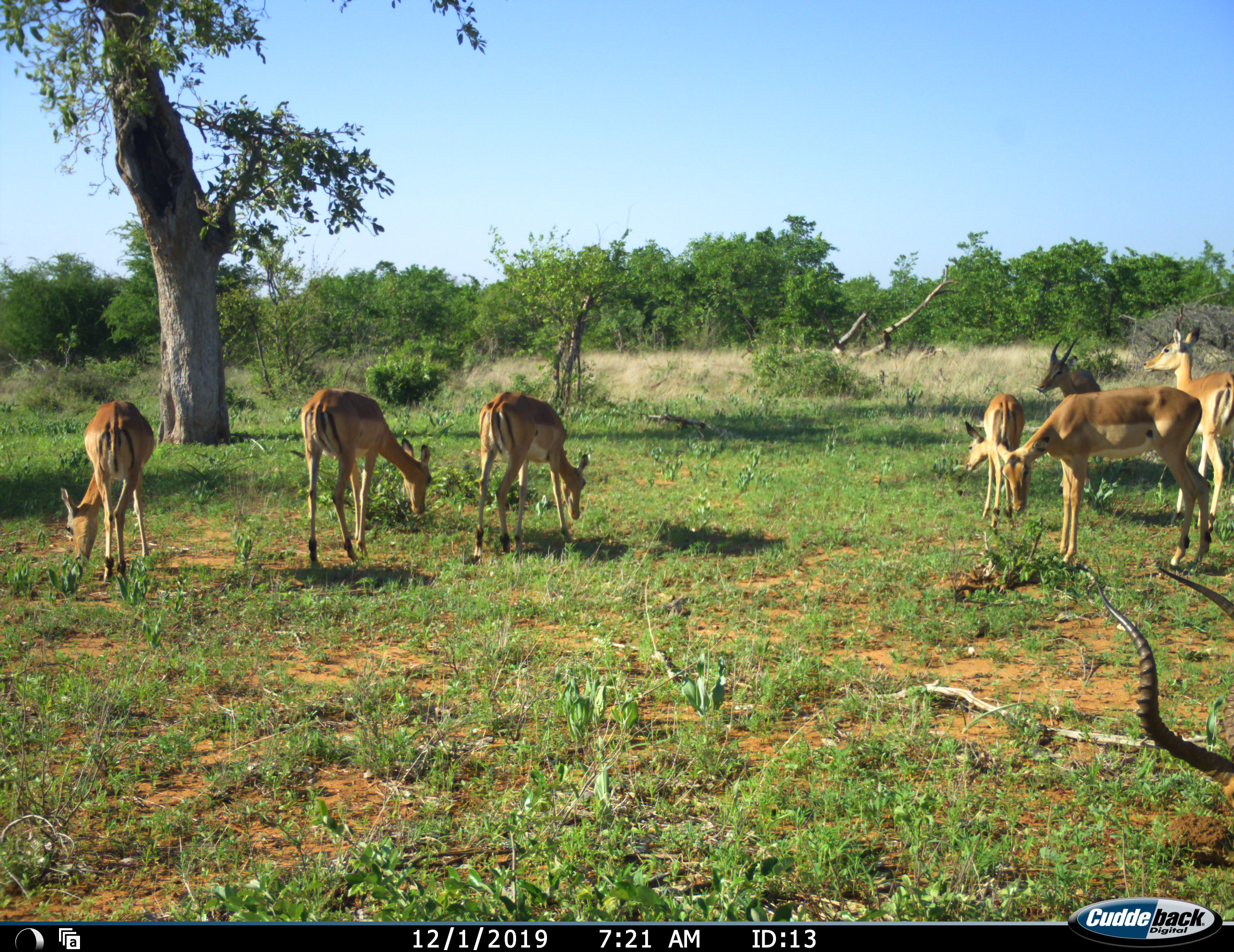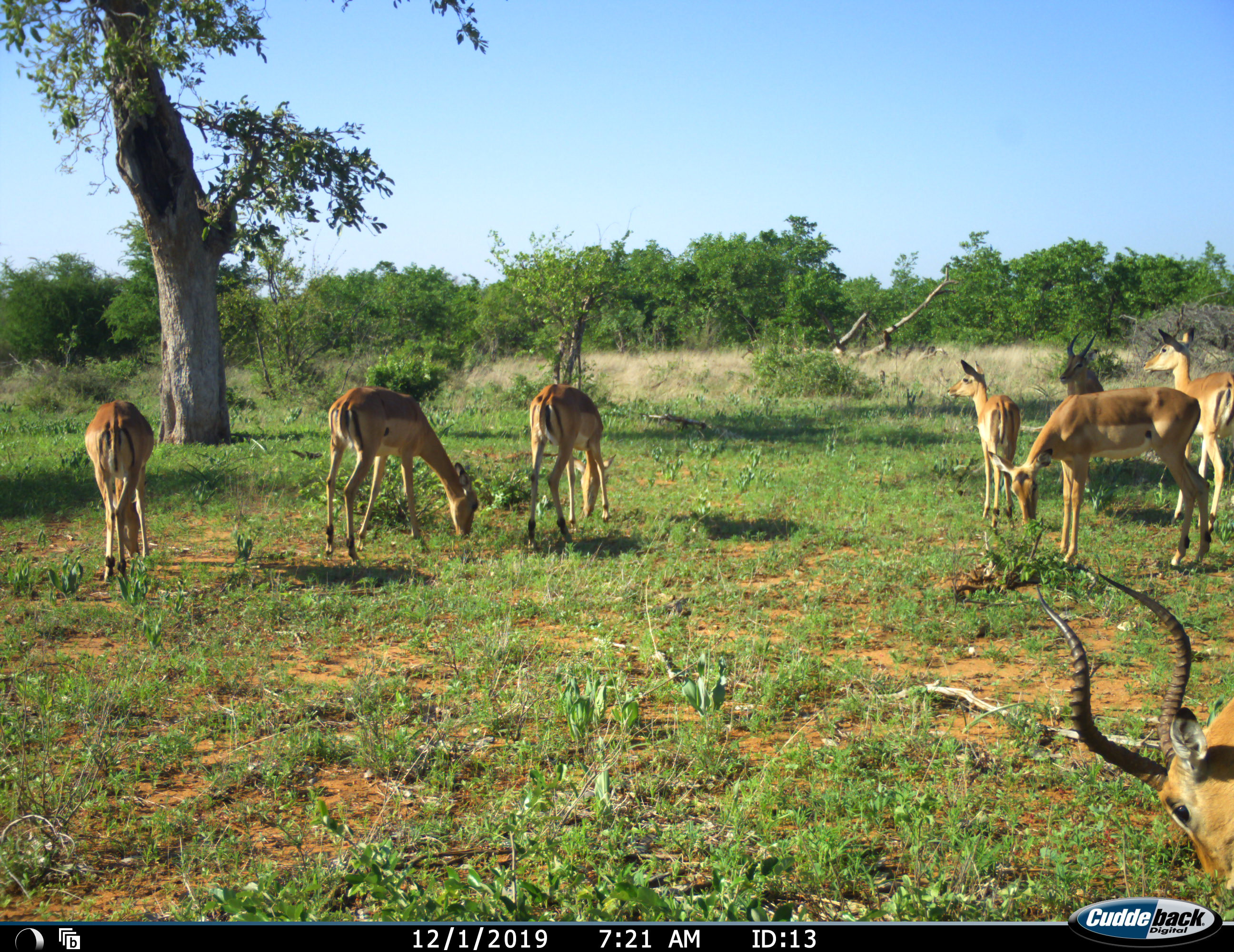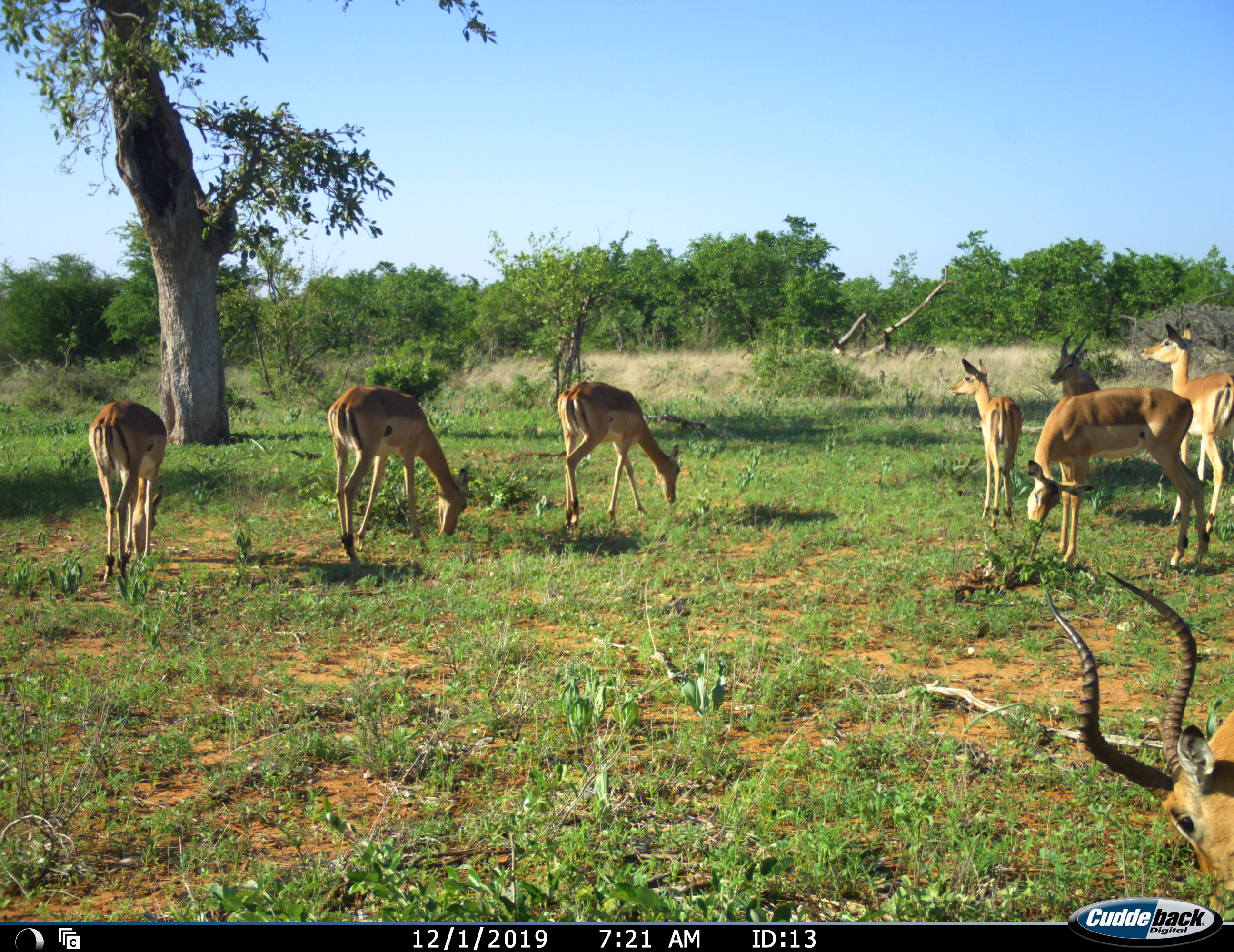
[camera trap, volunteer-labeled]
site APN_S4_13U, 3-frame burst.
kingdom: Animalia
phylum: Chordata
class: Mammalia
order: Artiodactyla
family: Bovidae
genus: Aepyceros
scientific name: Aepyceros melampus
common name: impala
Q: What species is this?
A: Impala (Aepyceros melampus).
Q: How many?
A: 8.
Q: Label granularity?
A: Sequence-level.